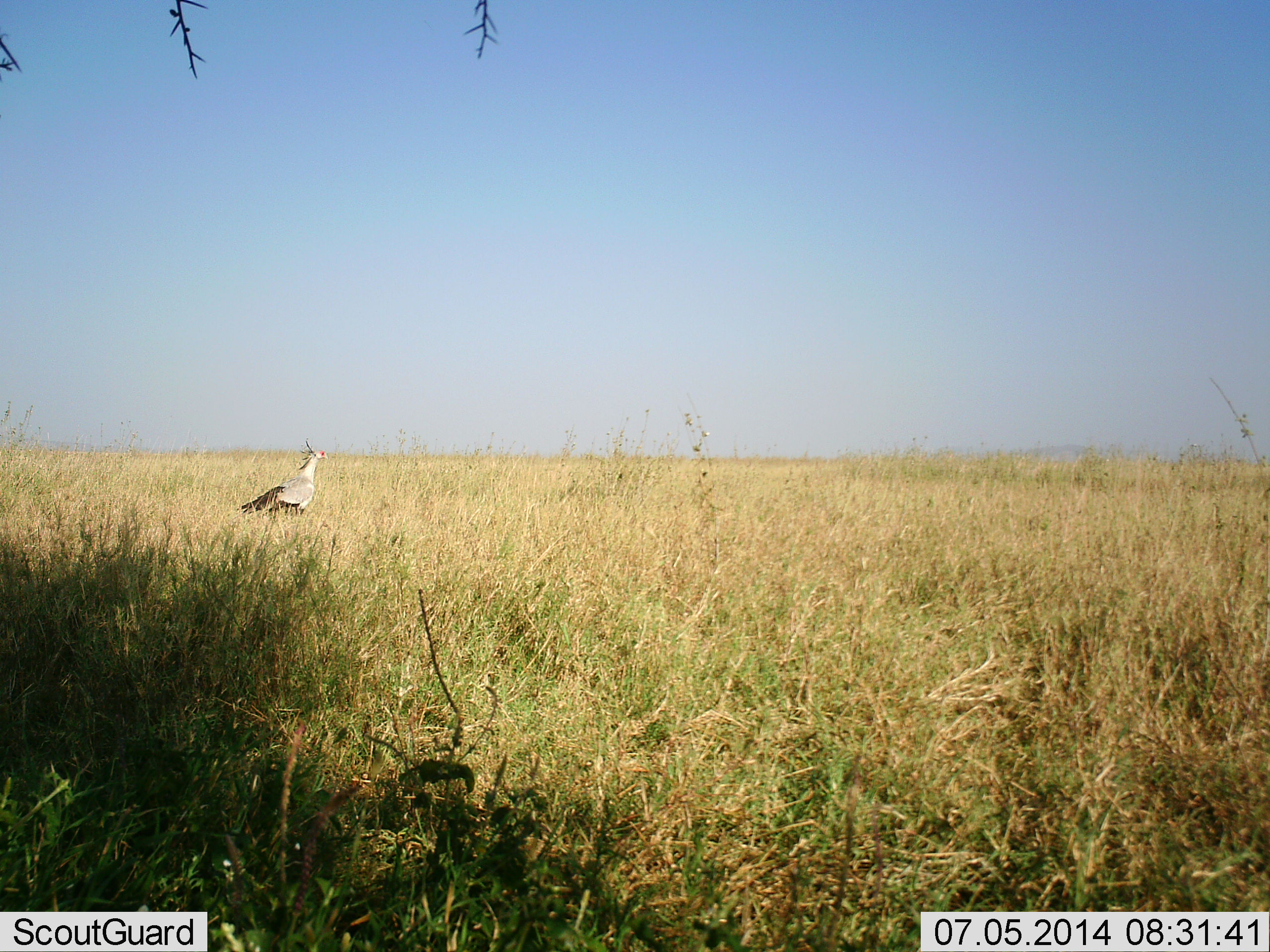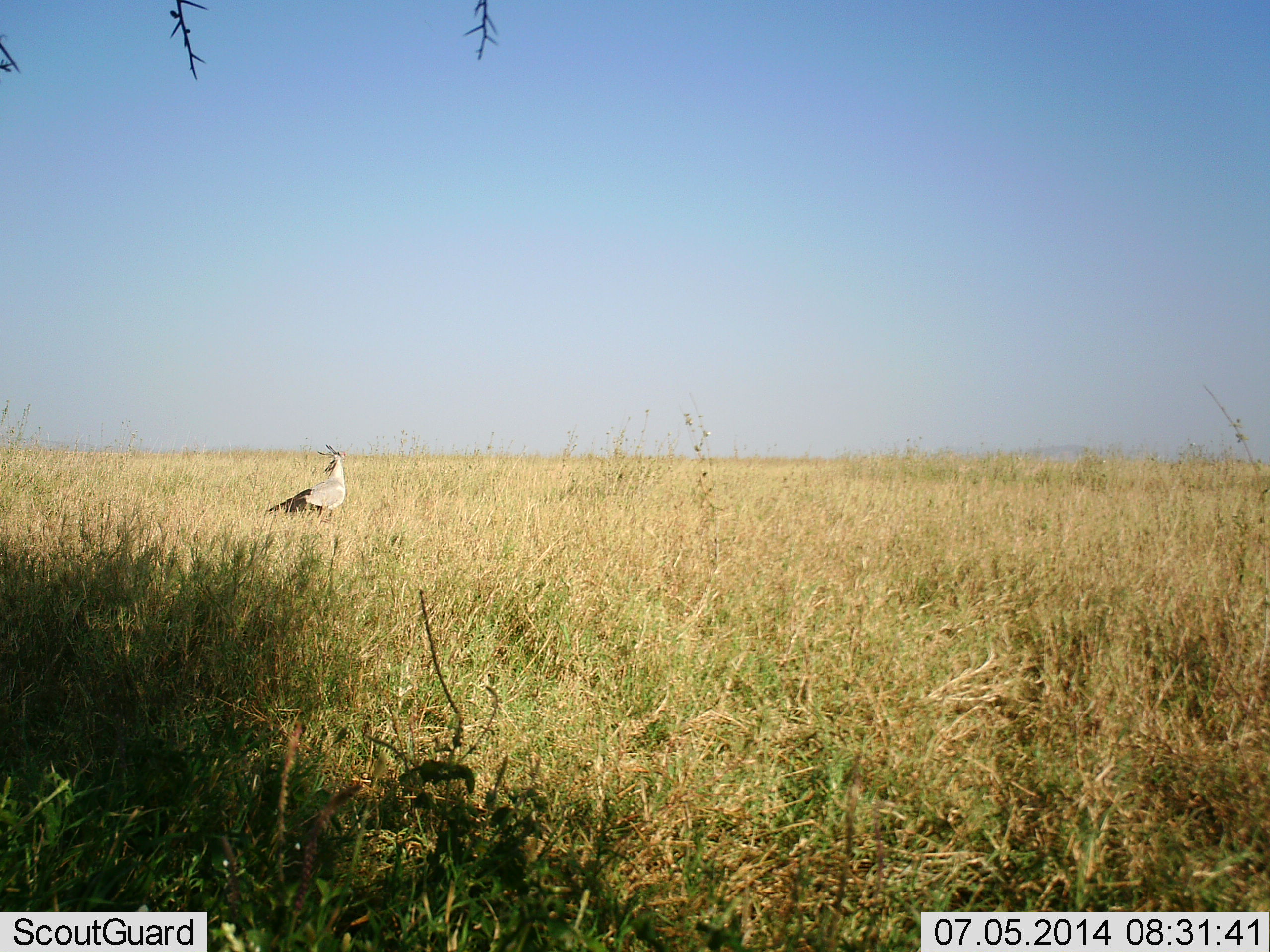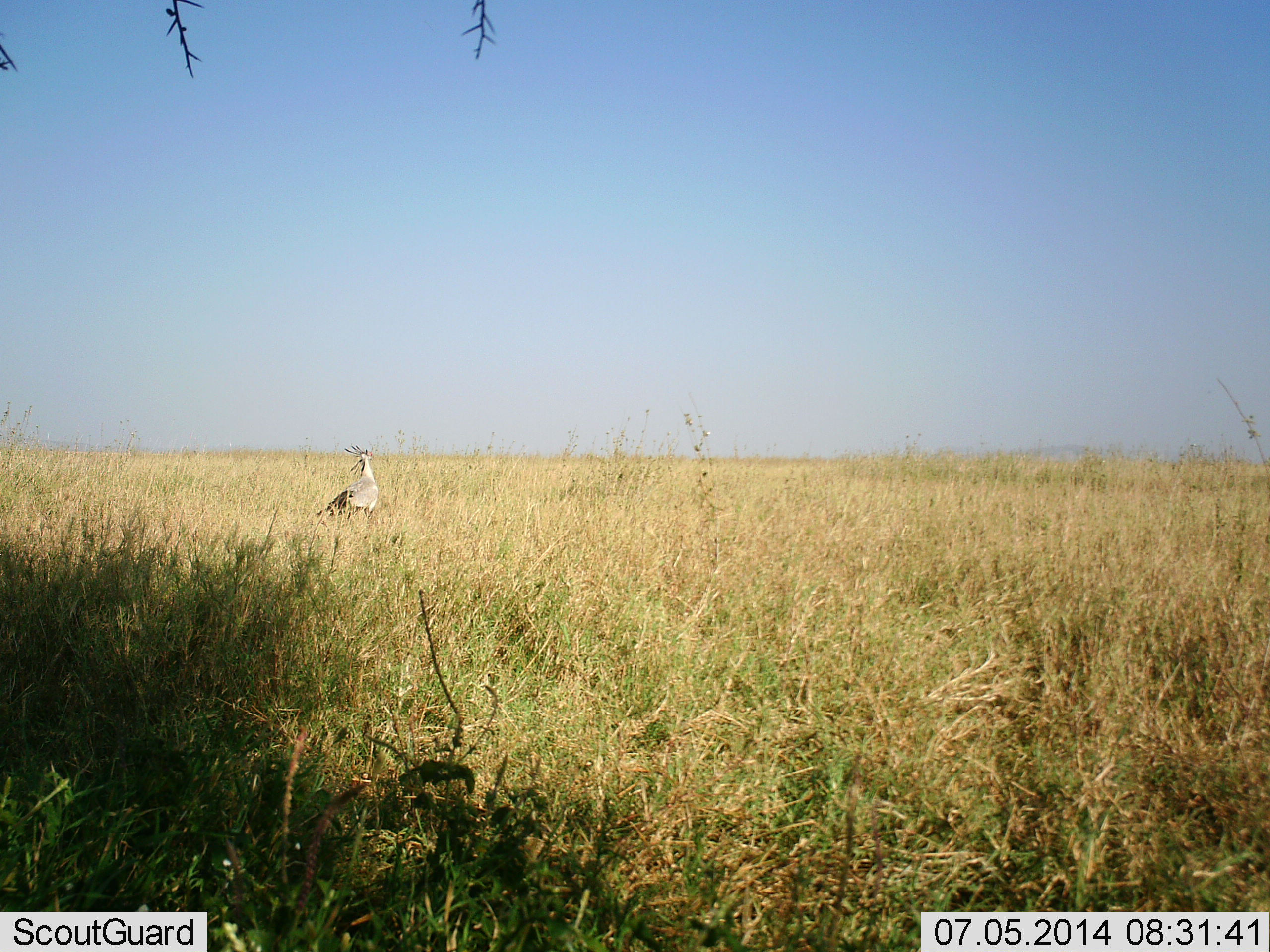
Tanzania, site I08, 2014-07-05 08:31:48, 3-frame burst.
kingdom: Animalia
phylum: Chordata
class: Aves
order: Accipitriformes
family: Sagittariidae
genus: Sagittarius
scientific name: Sagittarius serpentarius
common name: secretary bird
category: secretarybird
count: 1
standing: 20%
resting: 0%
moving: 80%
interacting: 0%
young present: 0%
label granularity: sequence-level